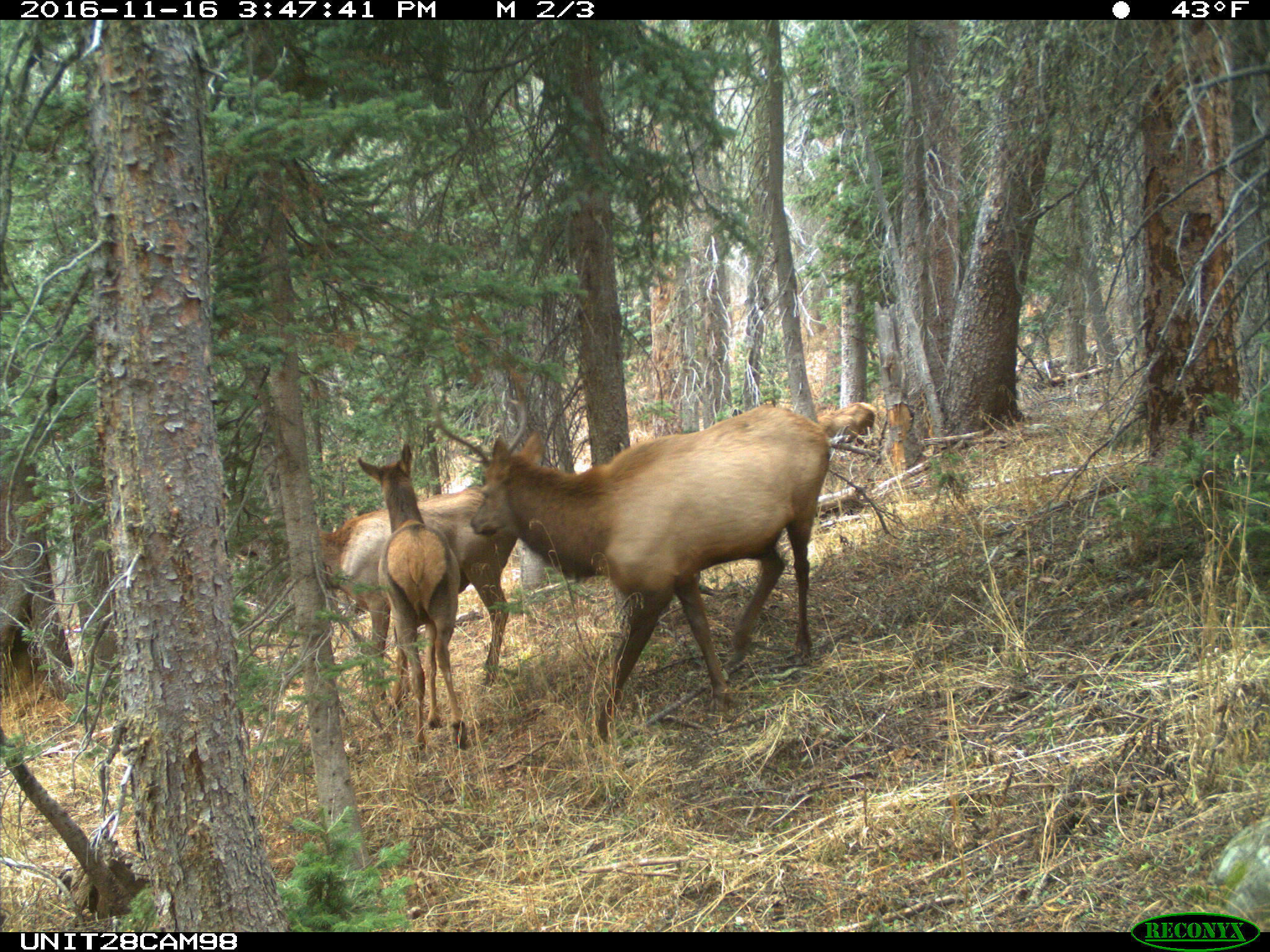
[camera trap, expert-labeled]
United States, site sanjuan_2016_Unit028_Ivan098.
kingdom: Animalia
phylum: Chordata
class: Mammalia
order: Artiodactyla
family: Cervidae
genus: Cervus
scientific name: Cervus elaphus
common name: red deer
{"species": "Cervus elaphus (red deer)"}